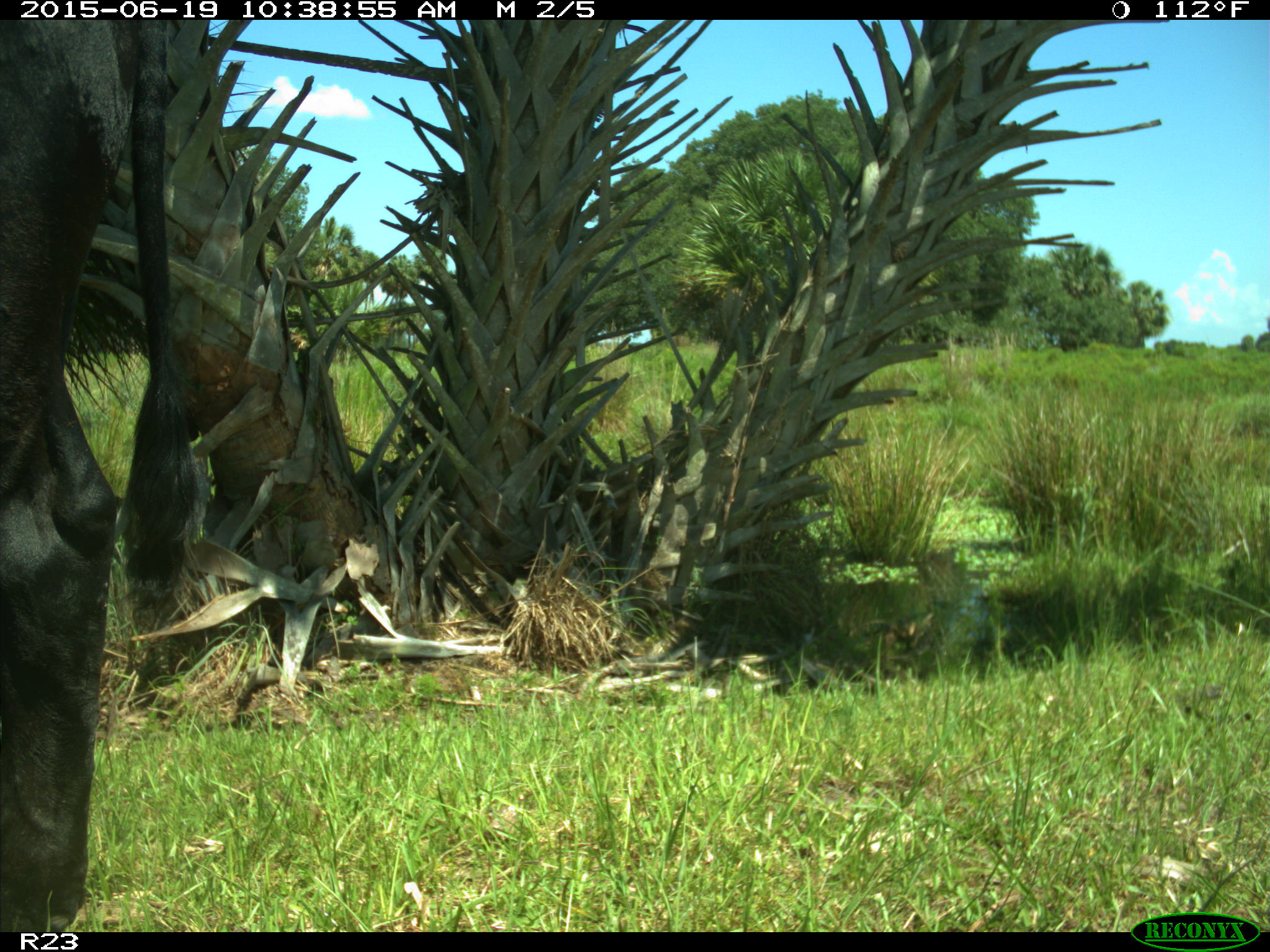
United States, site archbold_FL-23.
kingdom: Animalia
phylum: Chordata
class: Mammalia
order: Artiodactyla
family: Bovidae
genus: Bos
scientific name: Bos taurus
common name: domestic cow